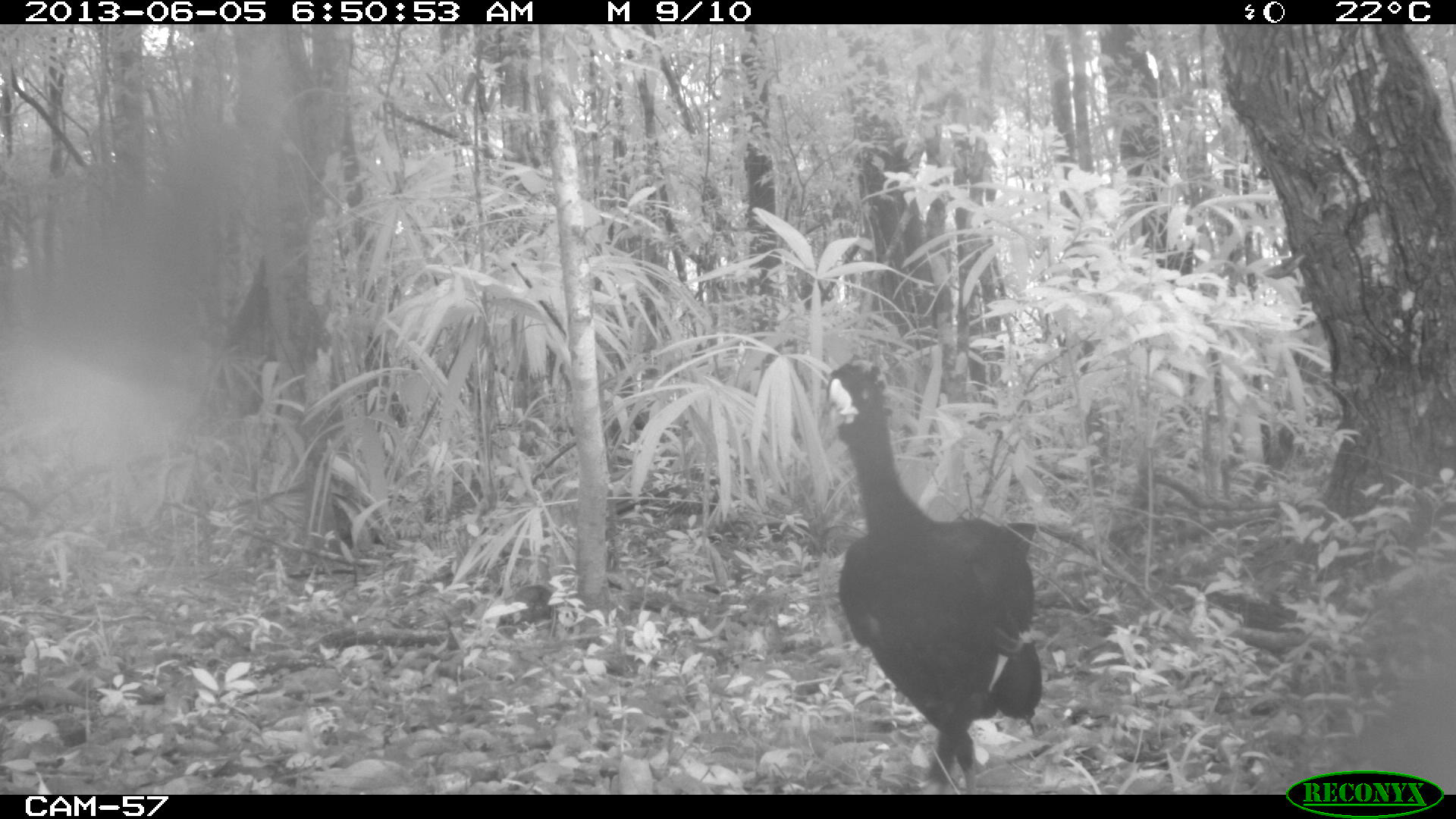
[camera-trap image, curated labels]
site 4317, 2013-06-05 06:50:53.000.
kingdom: Animalia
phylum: Chordata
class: Aves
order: Galliformes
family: Cracidae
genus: Crax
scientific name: Crax rubra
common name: great curassow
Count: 1.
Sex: male.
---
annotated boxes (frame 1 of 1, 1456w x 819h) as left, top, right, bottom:
crax rubra: 826, 351, 1043, 794